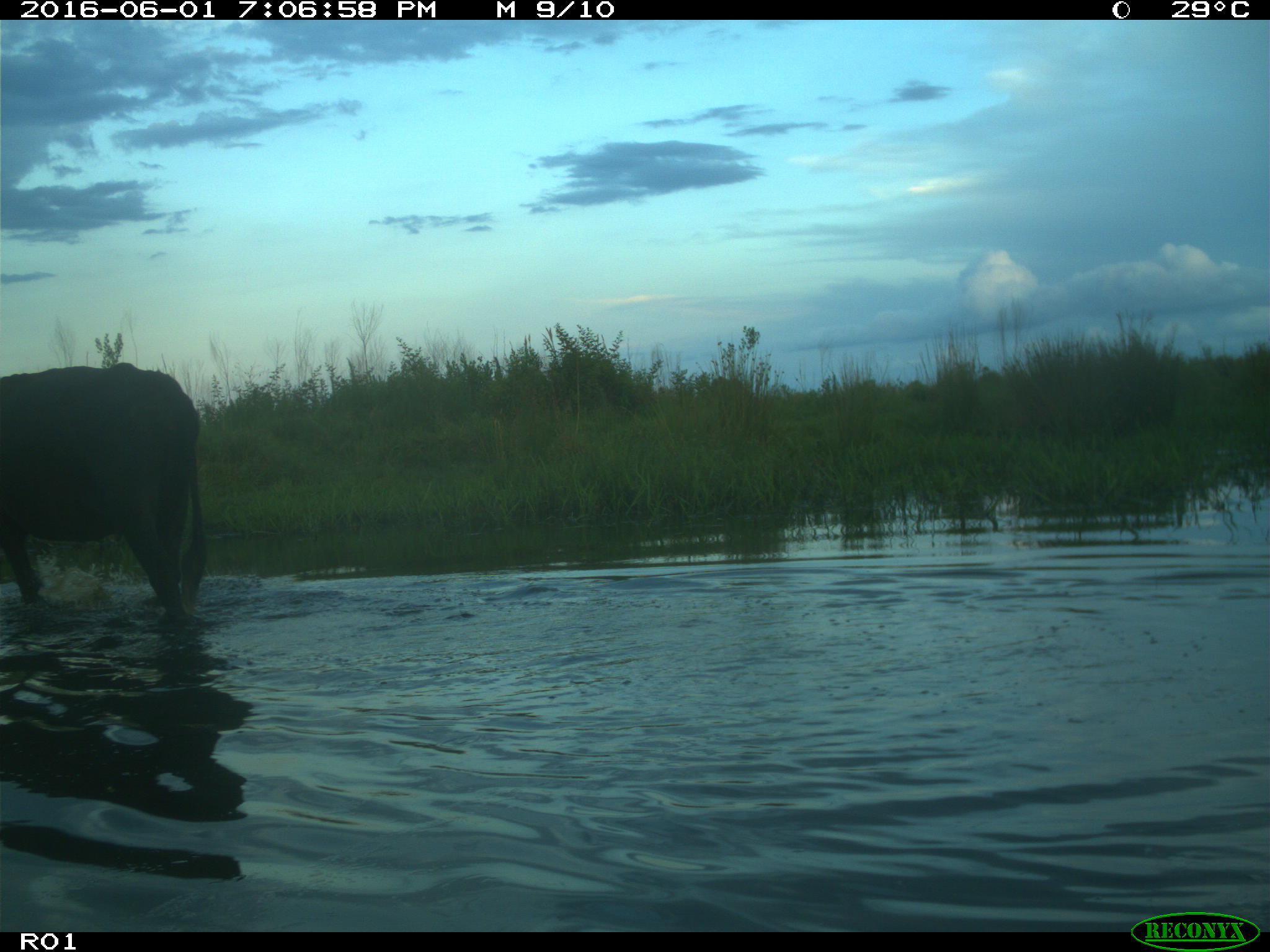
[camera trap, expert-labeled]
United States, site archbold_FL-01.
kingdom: Animalia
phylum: Chordata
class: Mammalia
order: Artiodactyla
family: Bovidae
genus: Bos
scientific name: Bos taurus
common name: domestic cow